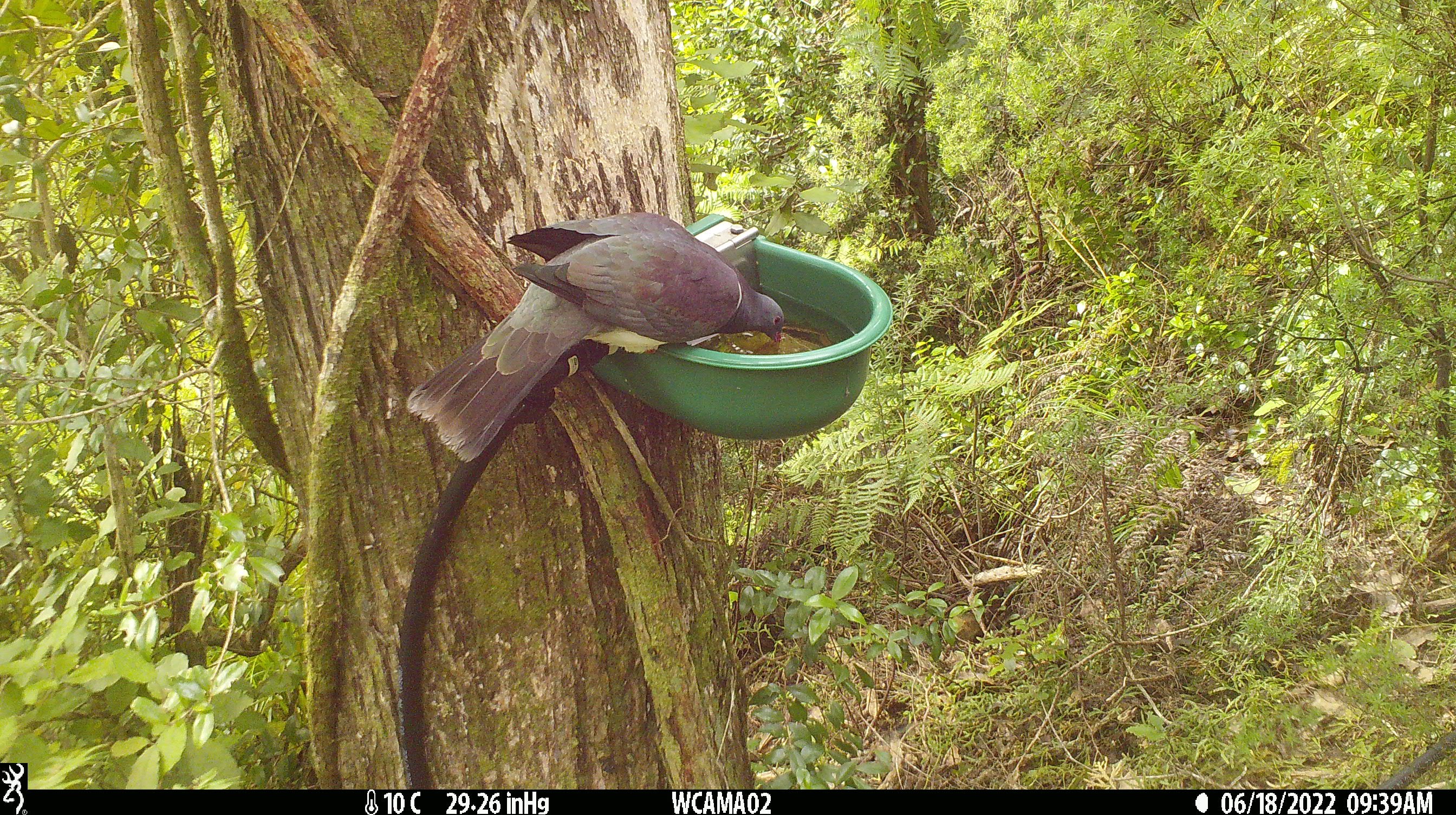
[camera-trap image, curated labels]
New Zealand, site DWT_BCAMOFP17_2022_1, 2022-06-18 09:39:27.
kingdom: Animalia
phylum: Chordata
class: Aves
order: Columbiformes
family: Columbidae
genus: Hemiphaga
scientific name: Hemiphaga novaeseelandiae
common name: new zealand pigeon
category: kereru